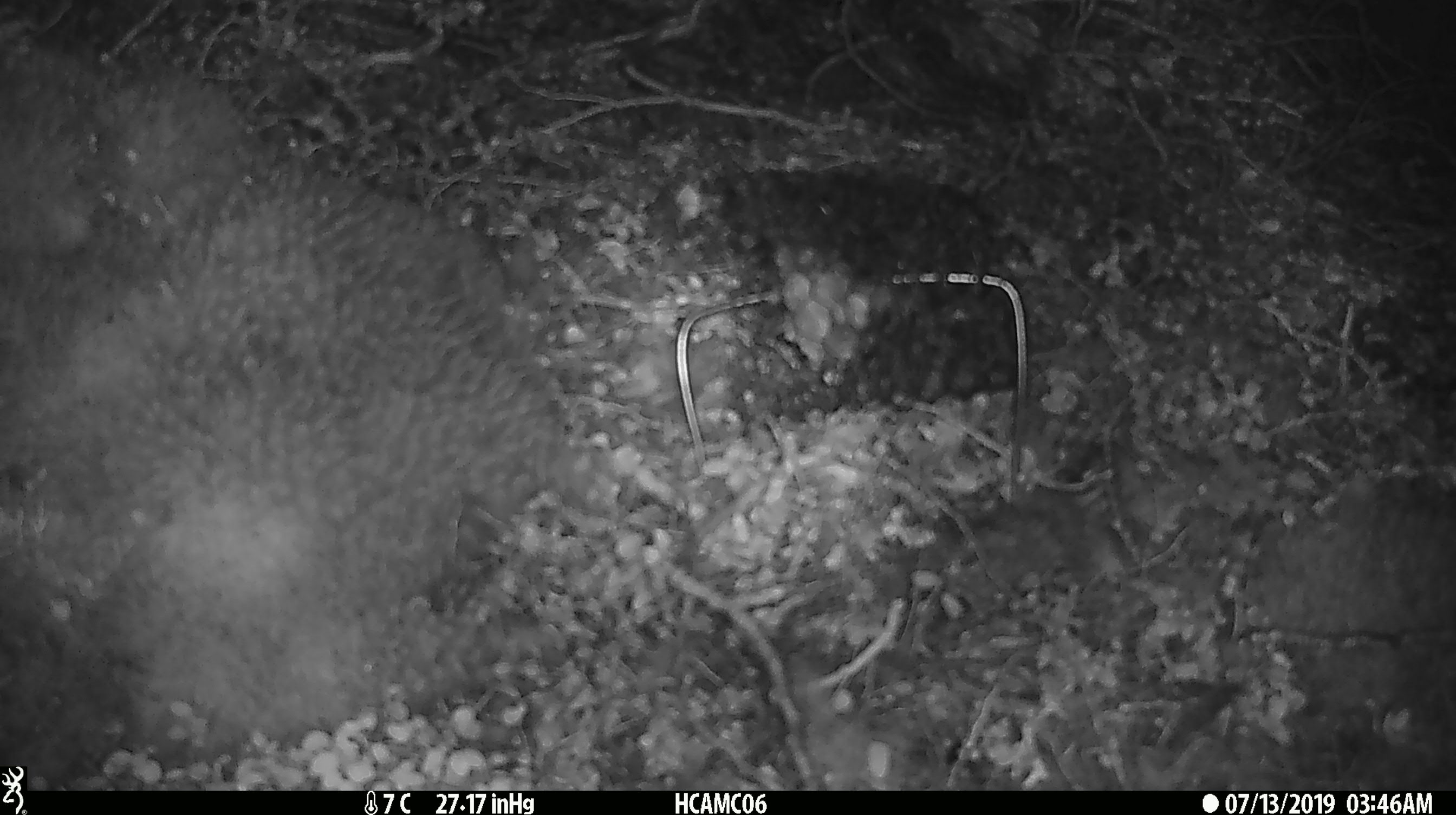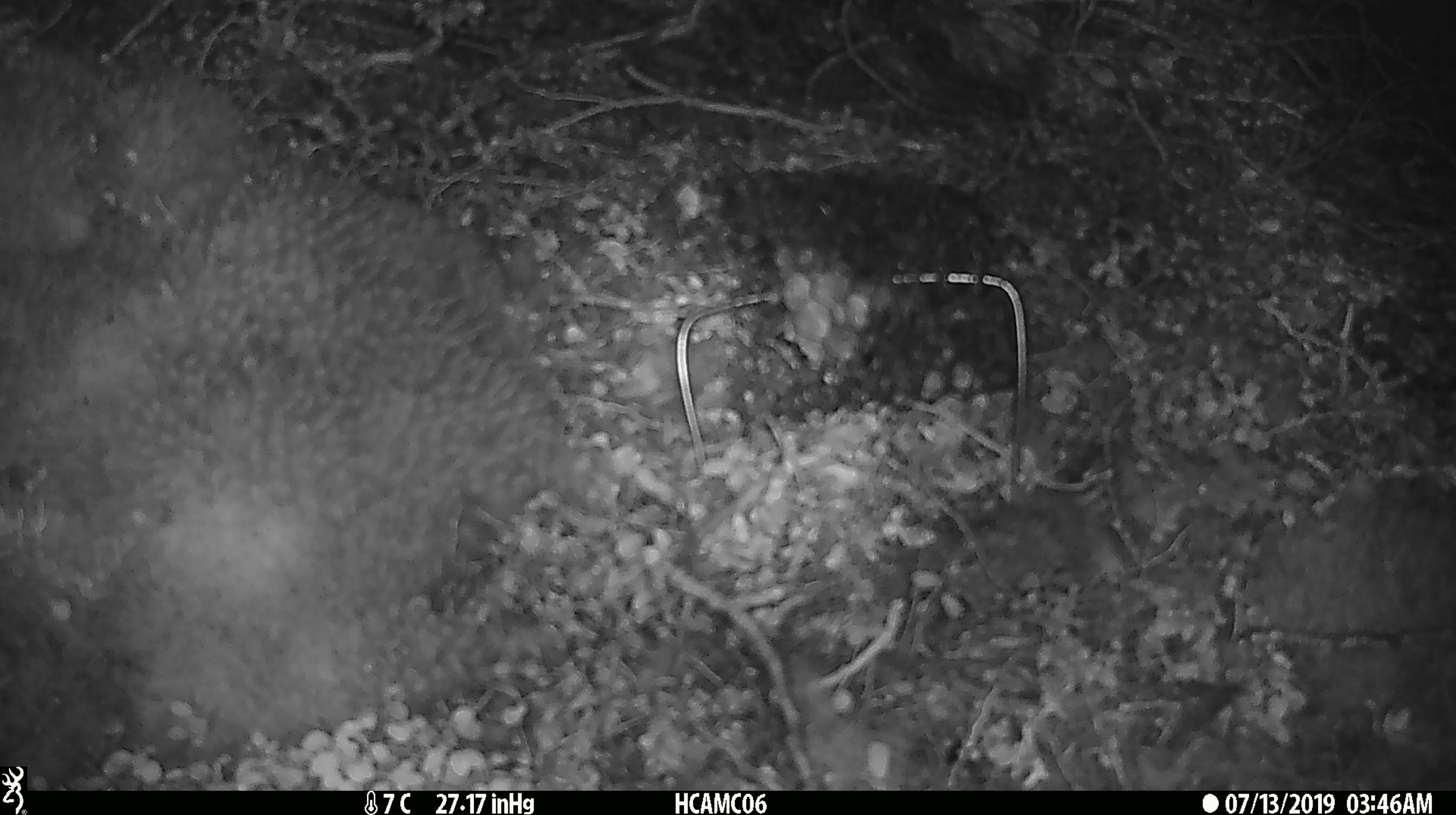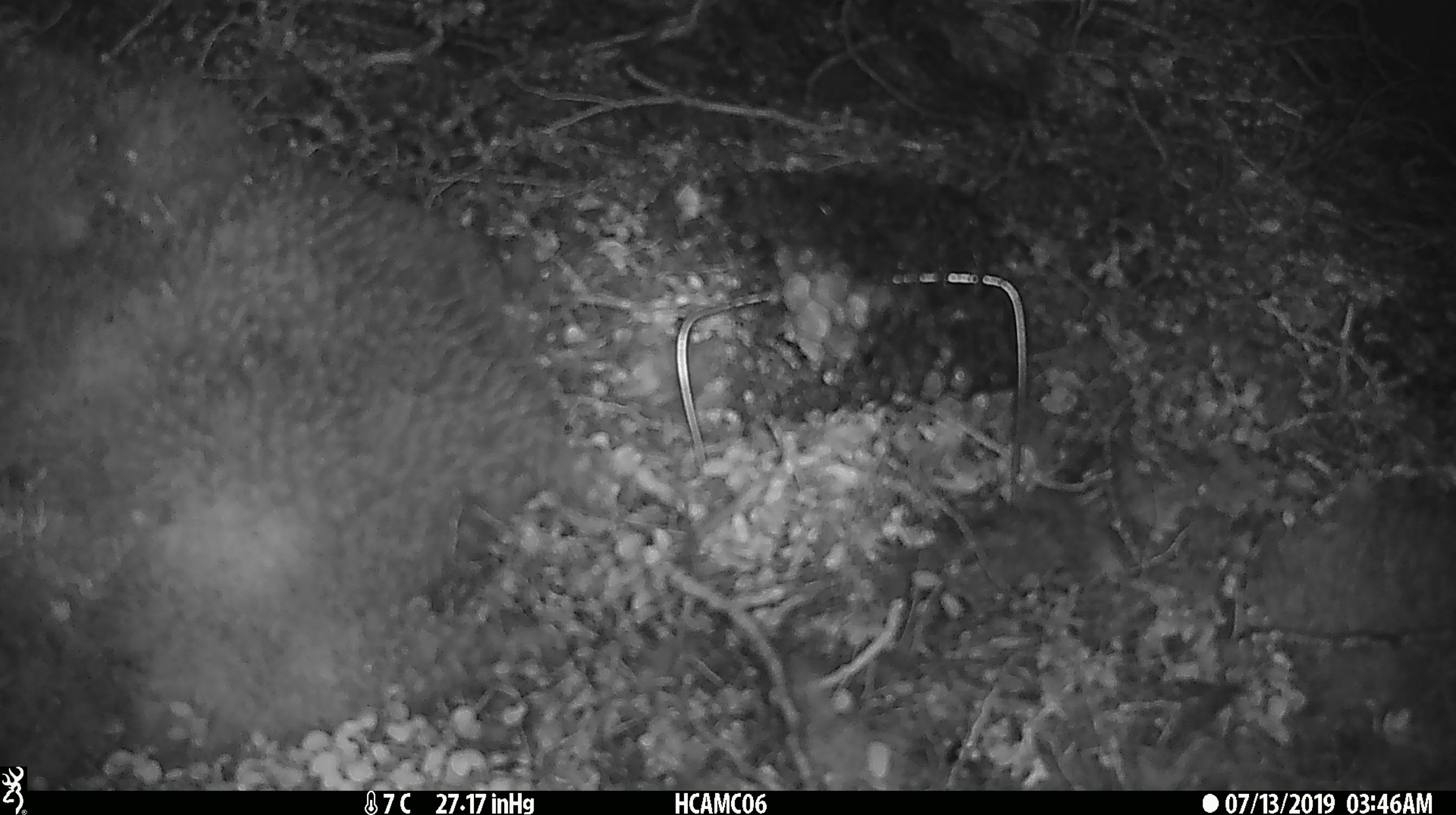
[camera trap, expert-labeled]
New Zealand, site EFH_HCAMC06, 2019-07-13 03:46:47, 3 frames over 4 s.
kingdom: Animalia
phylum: Chordata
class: Mammalia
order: Rodentia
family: Muridae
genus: Mus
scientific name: Mus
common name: mouse